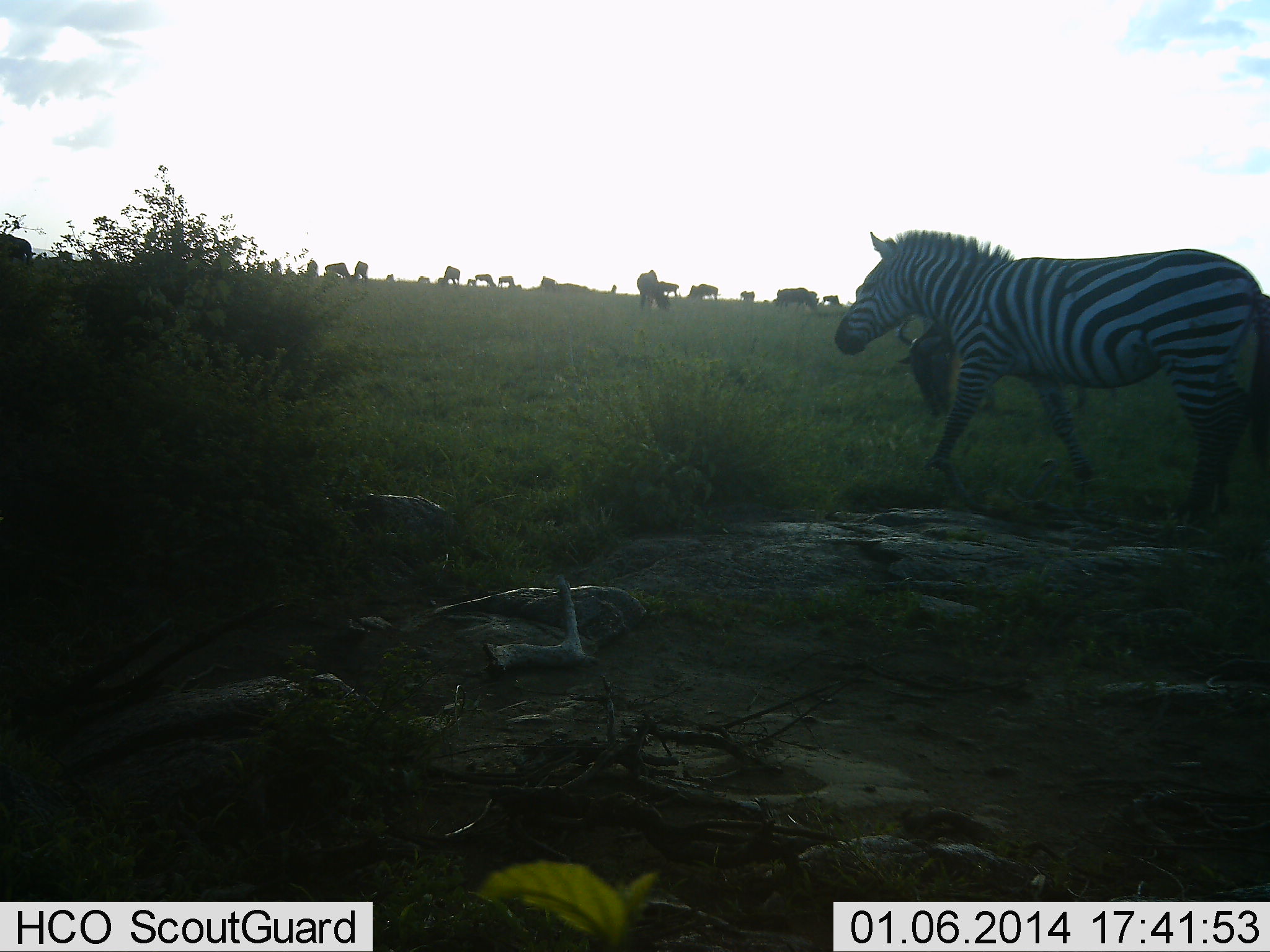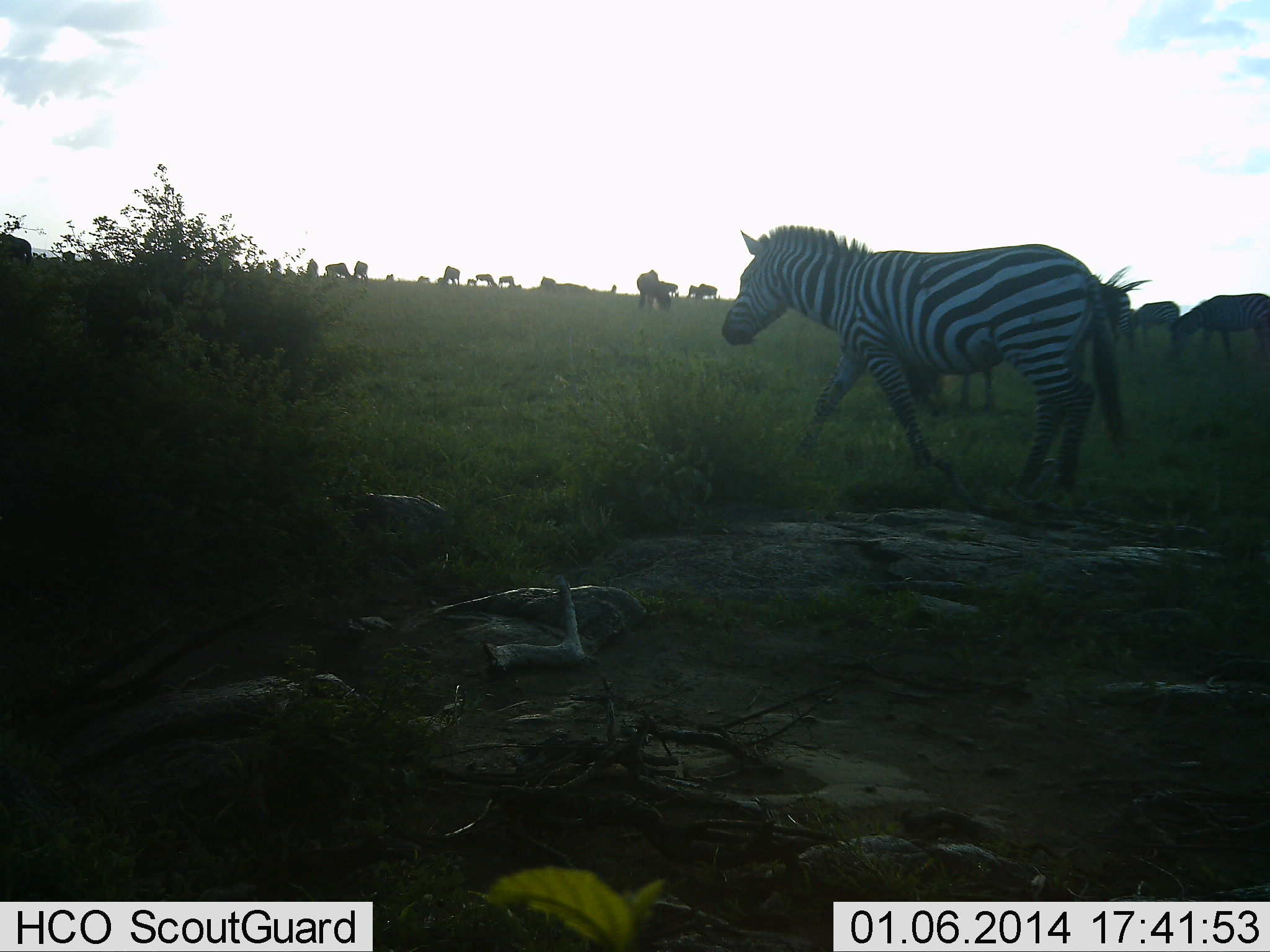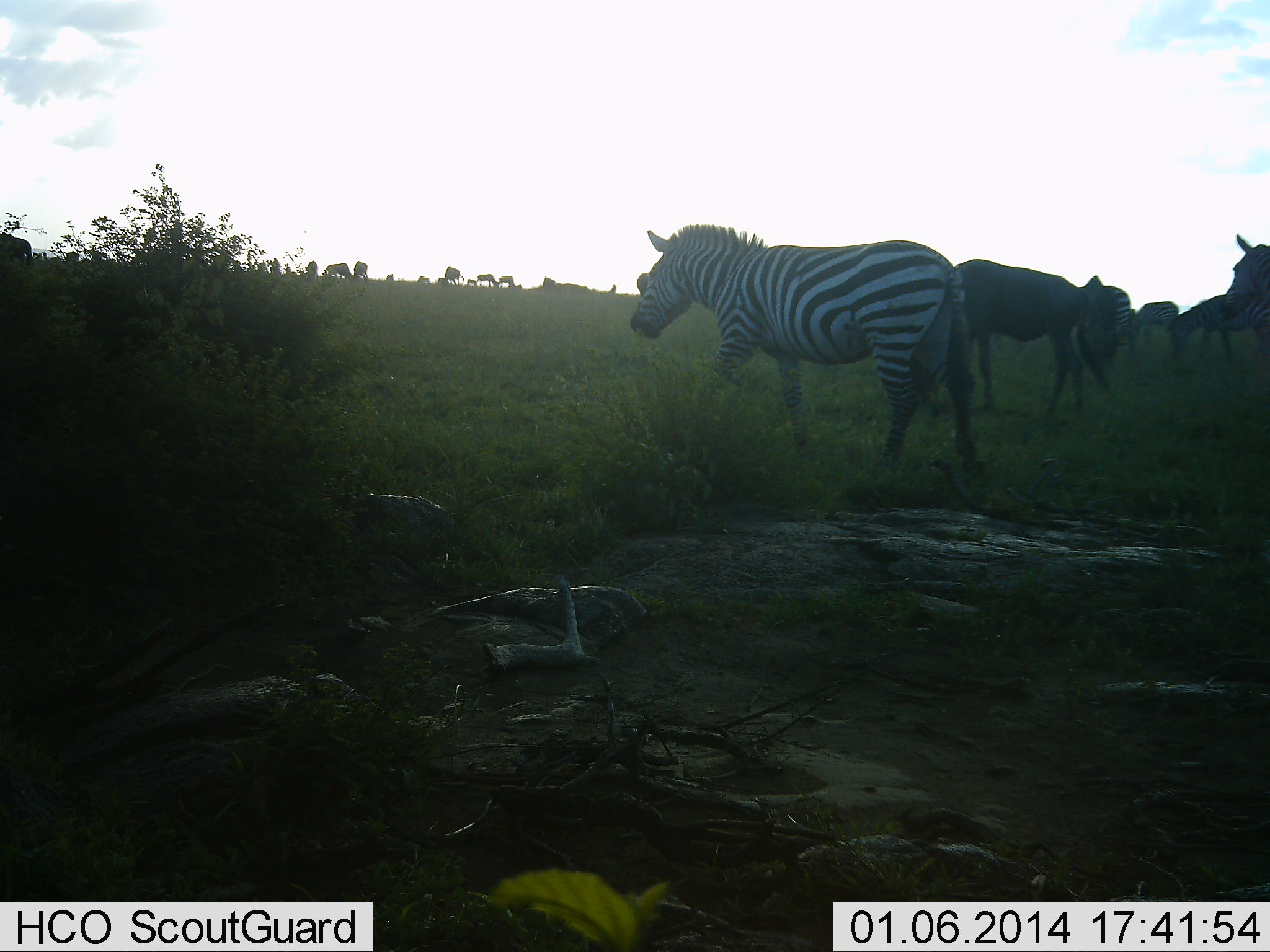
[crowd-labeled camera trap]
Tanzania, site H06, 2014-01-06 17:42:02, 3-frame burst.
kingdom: Animalia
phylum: Chordata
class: Mammalia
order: Artiodactyla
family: Bovidae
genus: Connochaetes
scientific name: Connochaetes taurinus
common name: blue wildebeest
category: wildebeest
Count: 11-50.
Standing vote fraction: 64%.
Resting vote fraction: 0%.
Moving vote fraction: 27%.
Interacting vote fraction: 0%.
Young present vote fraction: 0%.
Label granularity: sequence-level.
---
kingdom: Animalia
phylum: Chordata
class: Mammalia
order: Perissodactyla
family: Equidae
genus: Equus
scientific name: Equus quagga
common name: plains zebra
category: zebra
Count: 5.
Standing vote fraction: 39%.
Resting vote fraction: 6%.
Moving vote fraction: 100%.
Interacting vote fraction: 6%.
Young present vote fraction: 0%.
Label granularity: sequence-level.